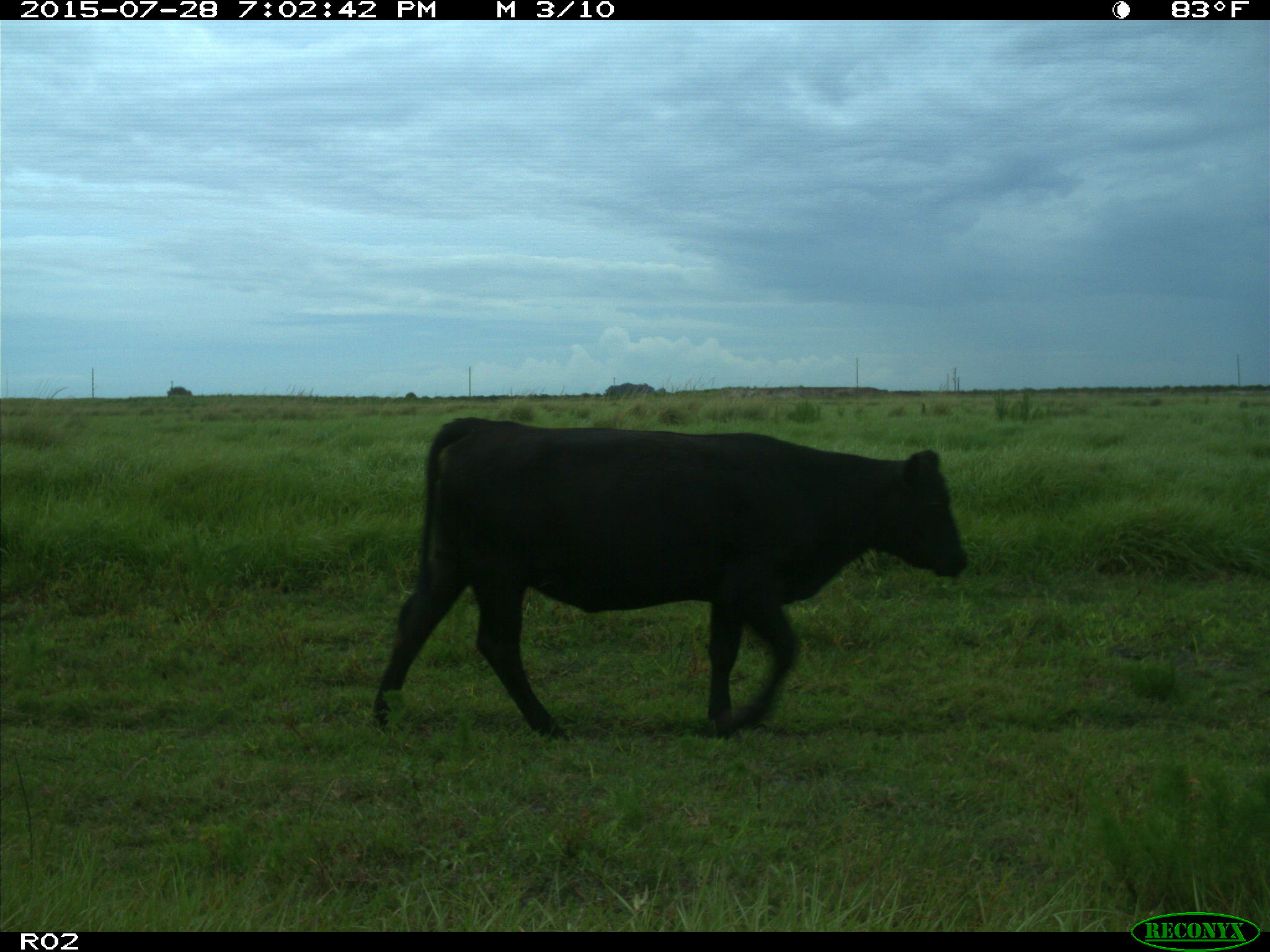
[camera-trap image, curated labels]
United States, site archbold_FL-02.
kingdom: Animalia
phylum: Chordata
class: Mammalia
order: Artiodactyla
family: Bovidae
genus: Bos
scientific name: Bos taurus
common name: domestic cow